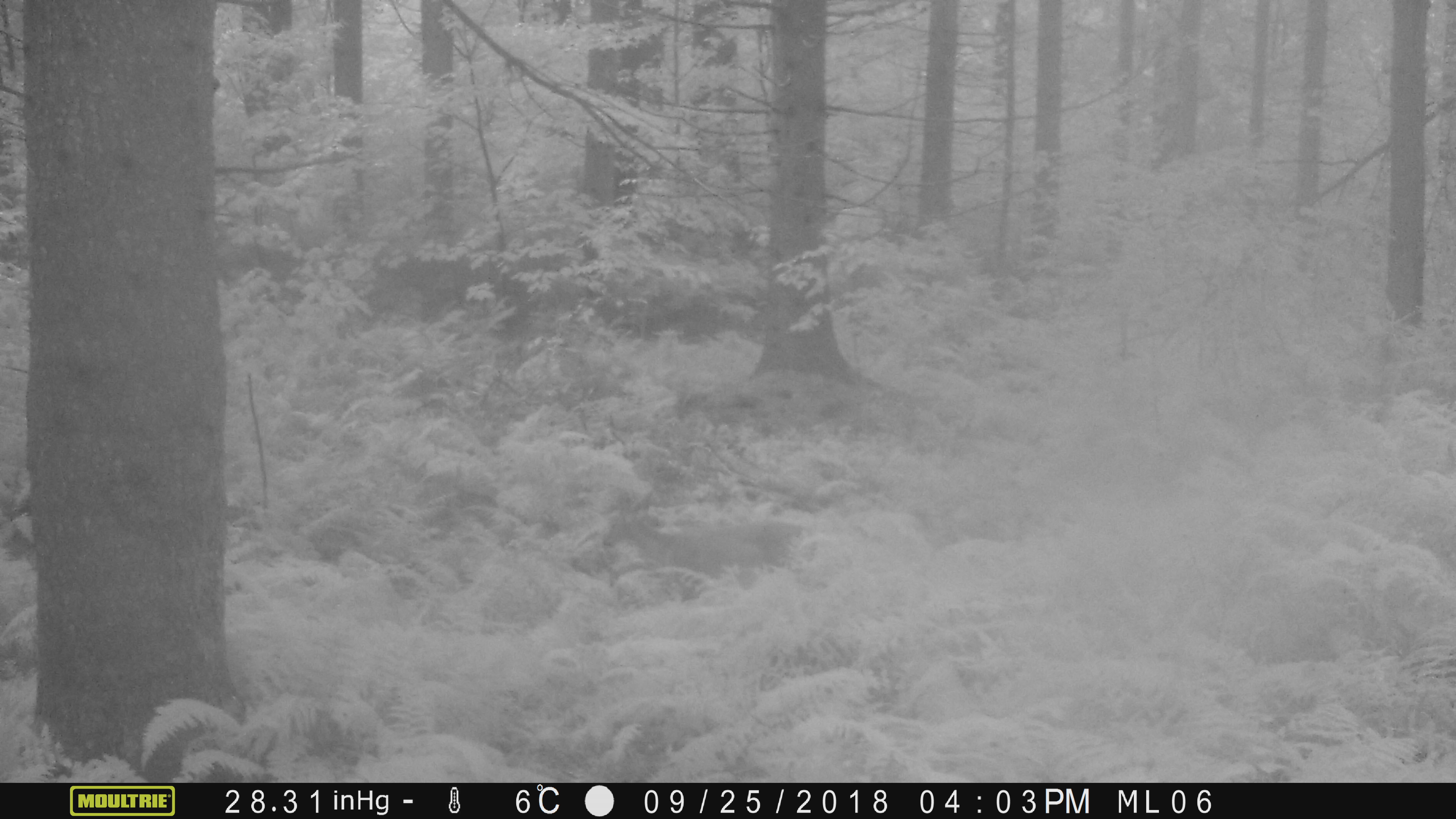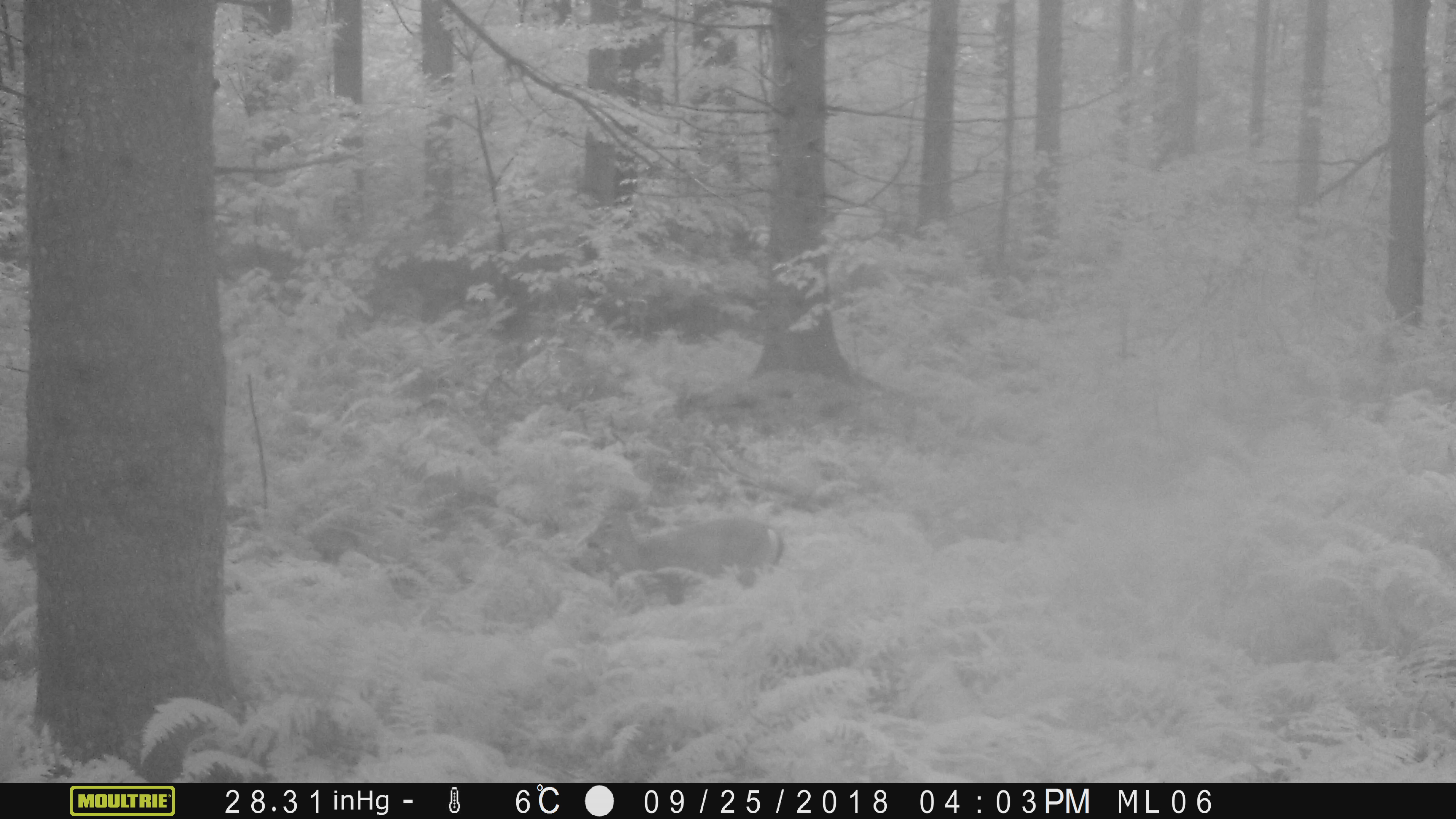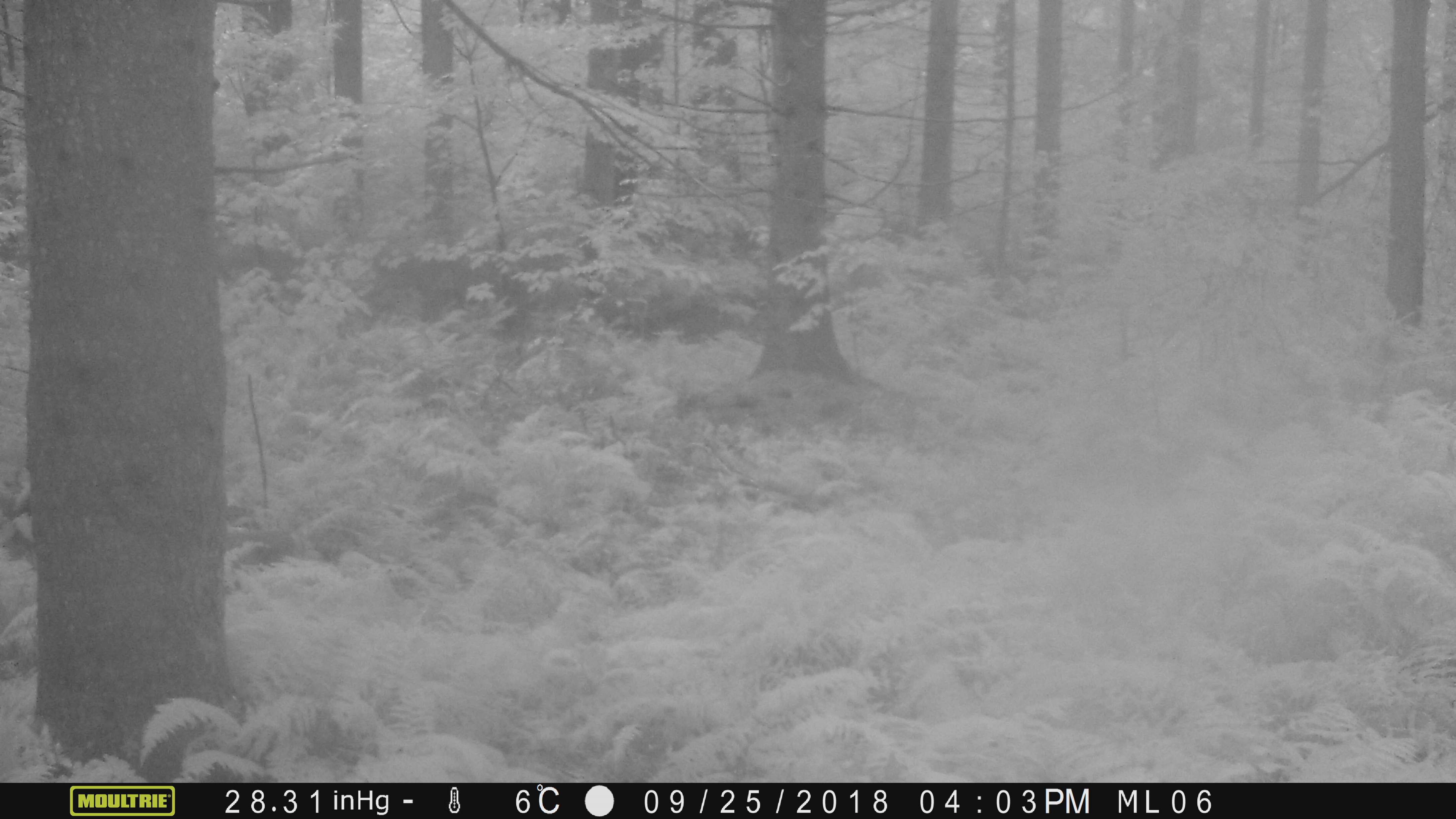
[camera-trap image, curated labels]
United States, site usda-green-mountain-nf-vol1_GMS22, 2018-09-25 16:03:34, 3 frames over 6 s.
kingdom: Animalia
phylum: Chordata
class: Mammalia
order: Artiodactyla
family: Cervidae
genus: Odocoileus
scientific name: Odocoileus virginianus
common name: white-tailed deer